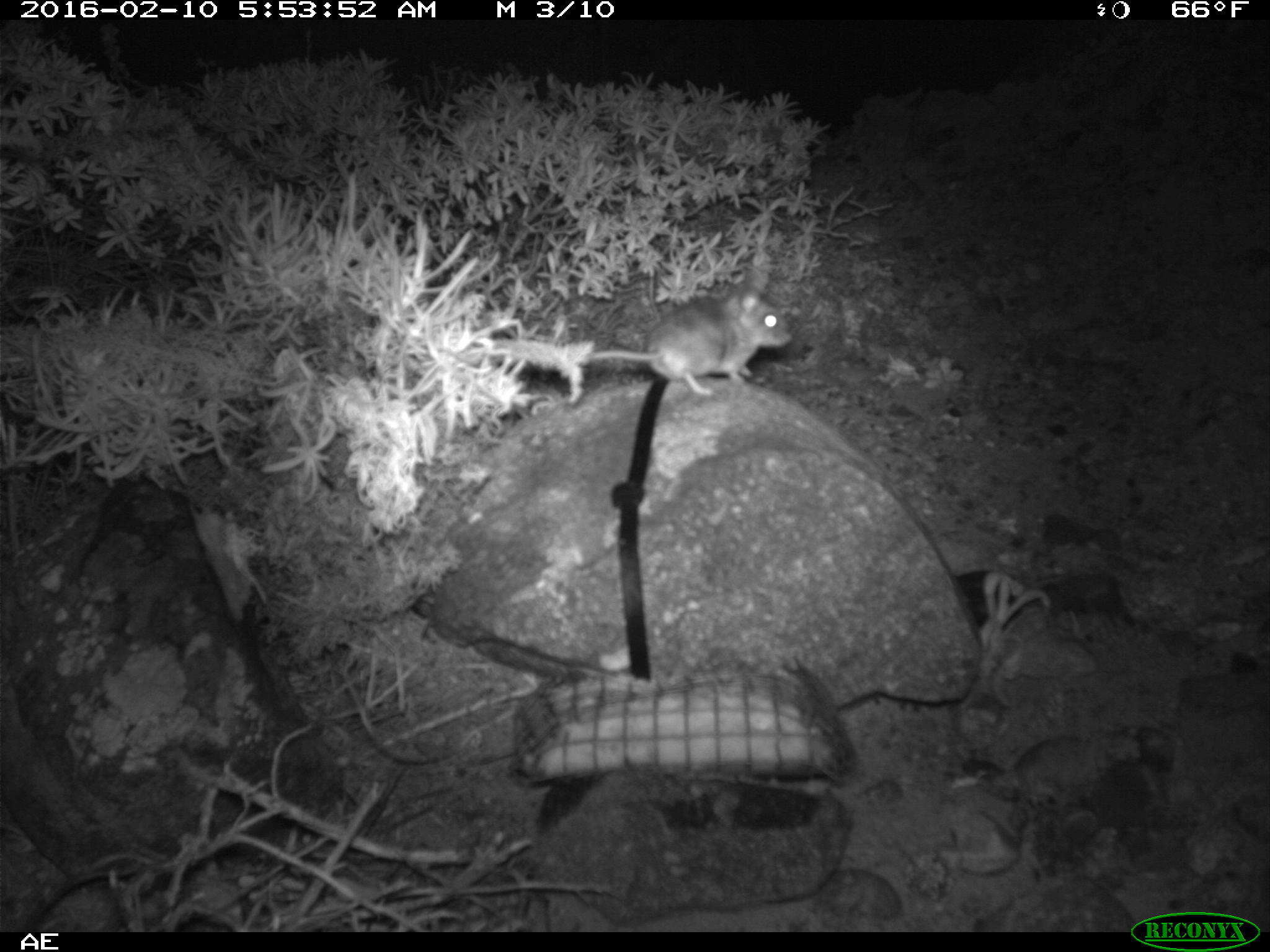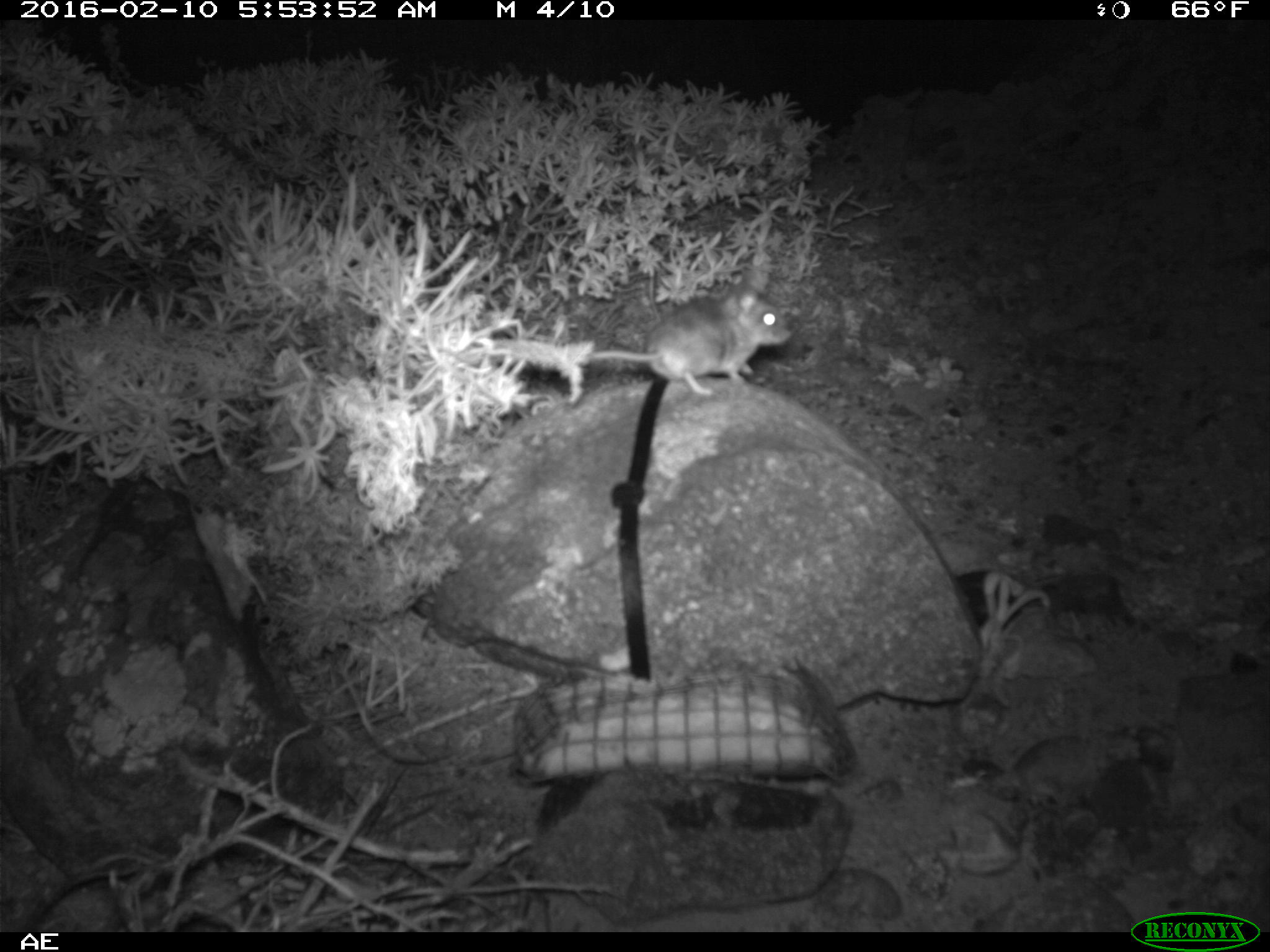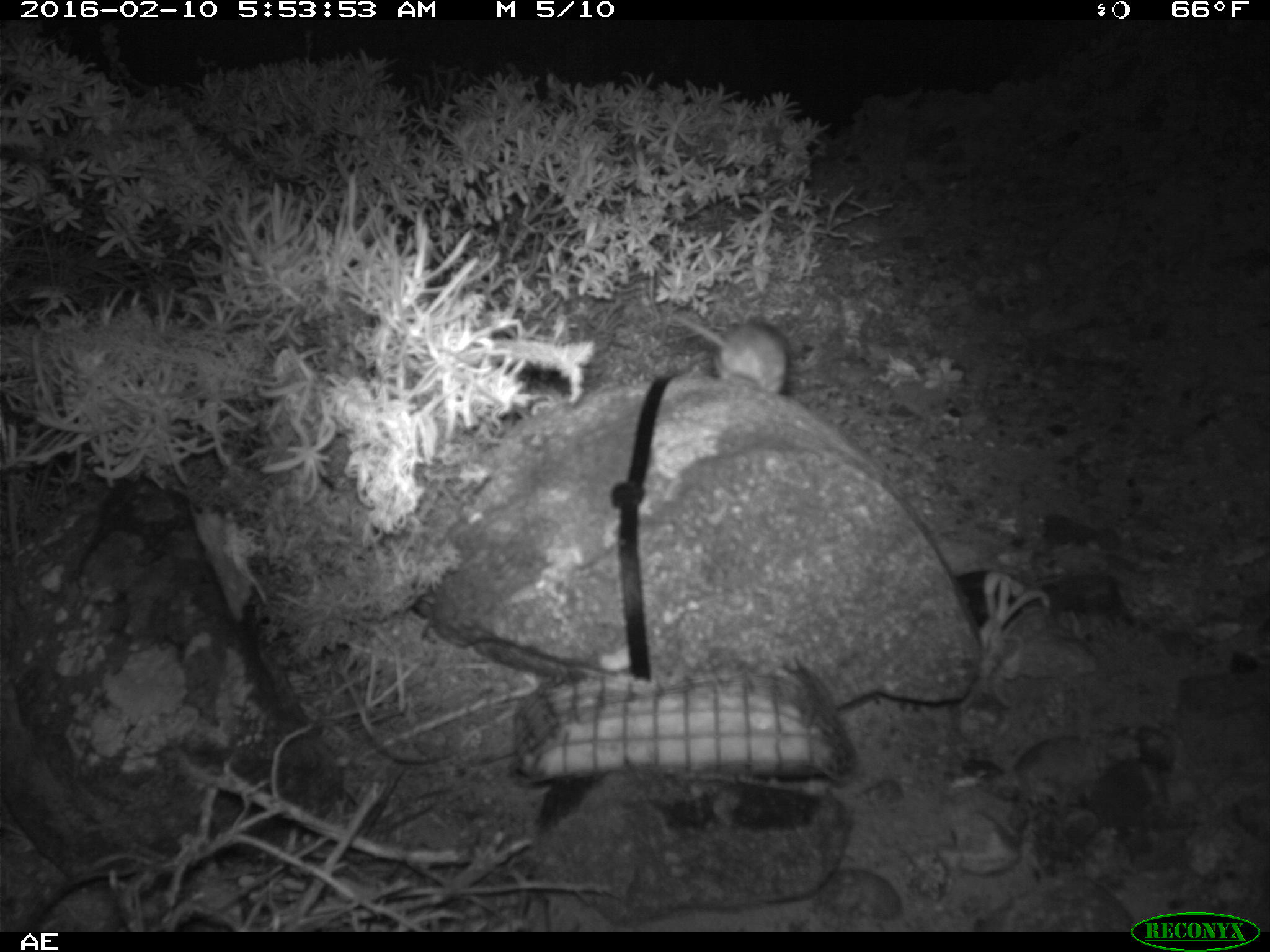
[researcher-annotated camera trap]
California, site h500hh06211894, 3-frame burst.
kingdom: Animalia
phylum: Chordata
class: Mammalia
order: Rodentia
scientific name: Rodentia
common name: rodent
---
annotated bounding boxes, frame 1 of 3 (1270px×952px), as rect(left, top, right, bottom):
rodent: rect(593, 286, 796, 400)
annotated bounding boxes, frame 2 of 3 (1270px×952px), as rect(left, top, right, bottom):
rodent: rect(588, 277, 791, 397)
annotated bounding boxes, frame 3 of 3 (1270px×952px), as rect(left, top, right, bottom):
rodent: rect(675, 314, 787, 395)